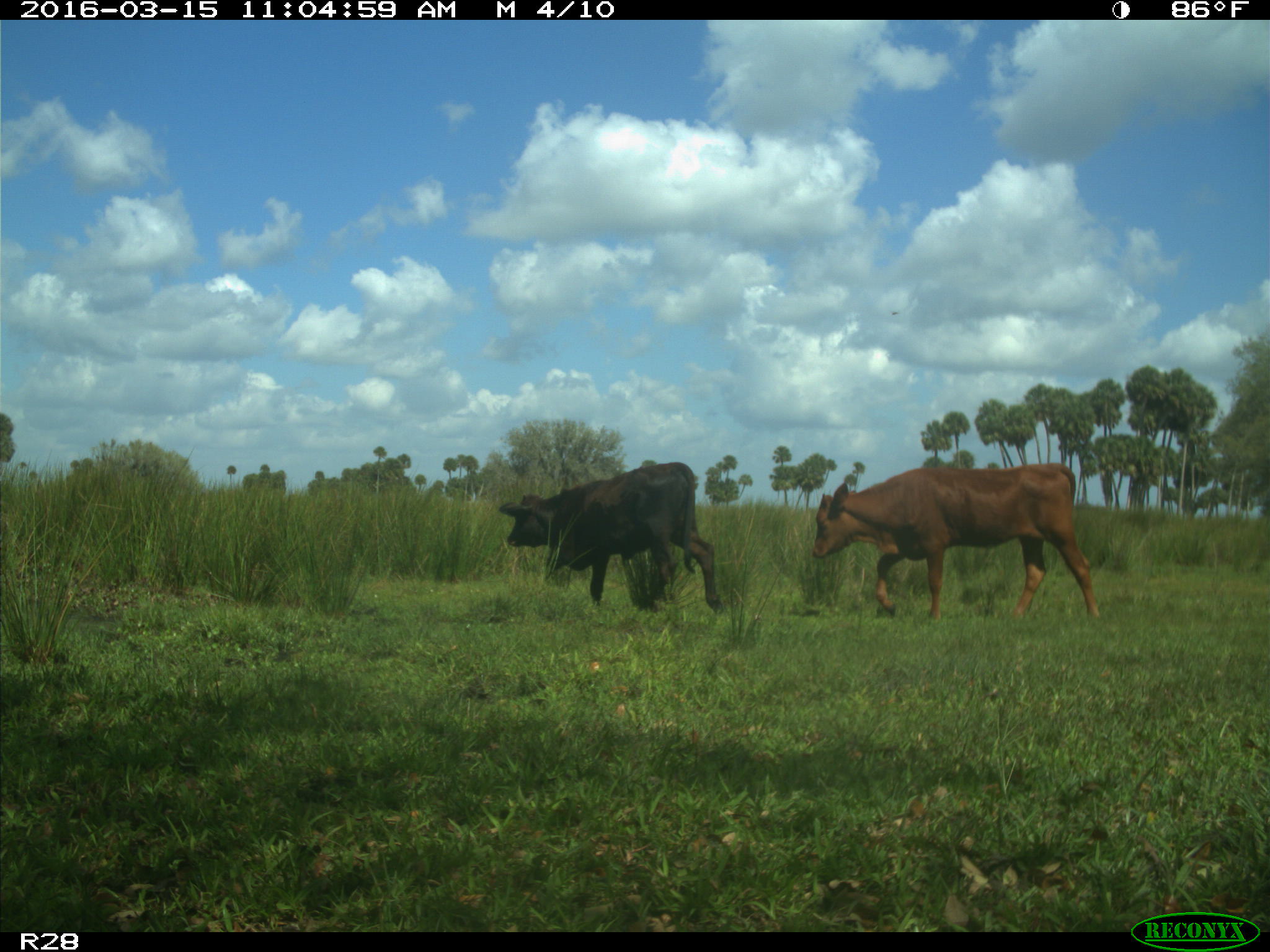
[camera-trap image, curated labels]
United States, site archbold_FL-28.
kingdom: Animalia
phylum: Chordata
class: Mammalia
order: Artiodactyla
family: Bovidae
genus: Bos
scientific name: Bos taurus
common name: domestic cow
Bos taurus (domestic cow).